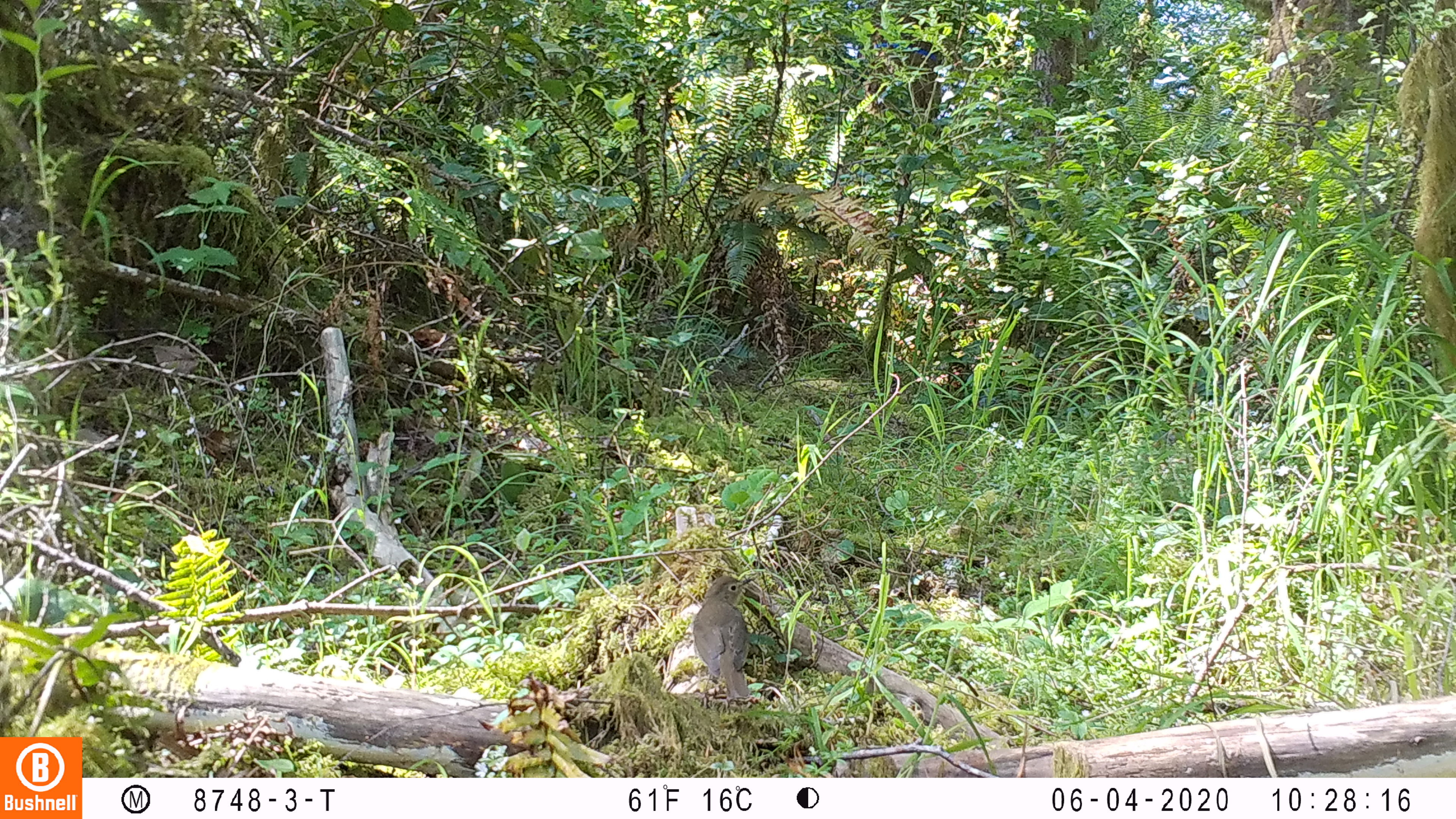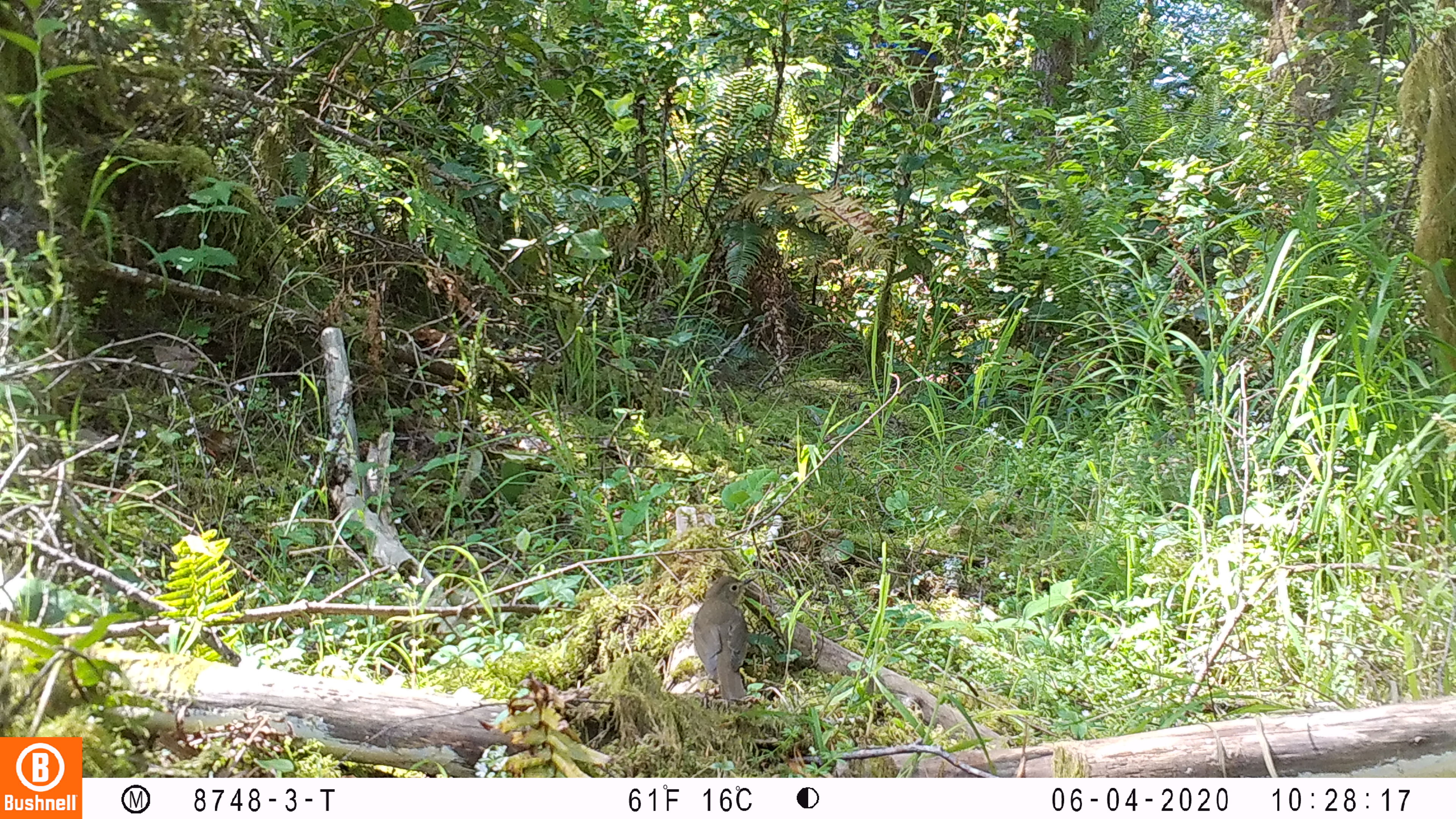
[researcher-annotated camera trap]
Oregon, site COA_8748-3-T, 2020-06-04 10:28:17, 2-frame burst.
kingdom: Animalia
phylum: Chordata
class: Aves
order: Passeriformes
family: Turdidae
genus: Catharus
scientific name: Catharus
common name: brown thrushes and nightingale-thrushes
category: catharus species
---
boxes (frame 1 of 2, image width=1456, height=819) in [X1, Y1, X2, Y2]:
catharus species: [686, 566, 769, 697]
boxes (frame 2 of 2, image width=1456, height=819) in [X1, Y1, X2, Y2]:
catharus species: [688, 567, 762, 703]